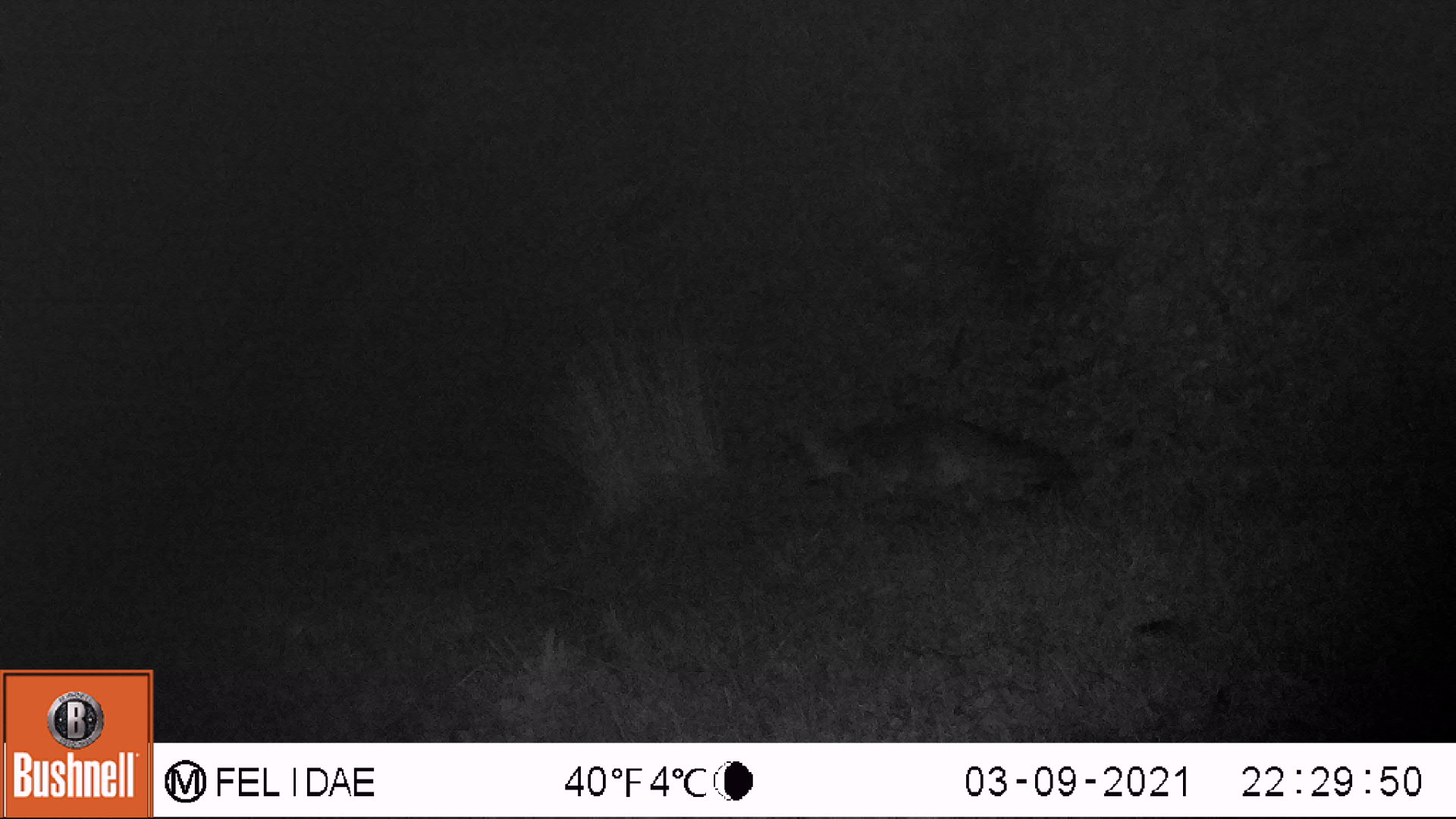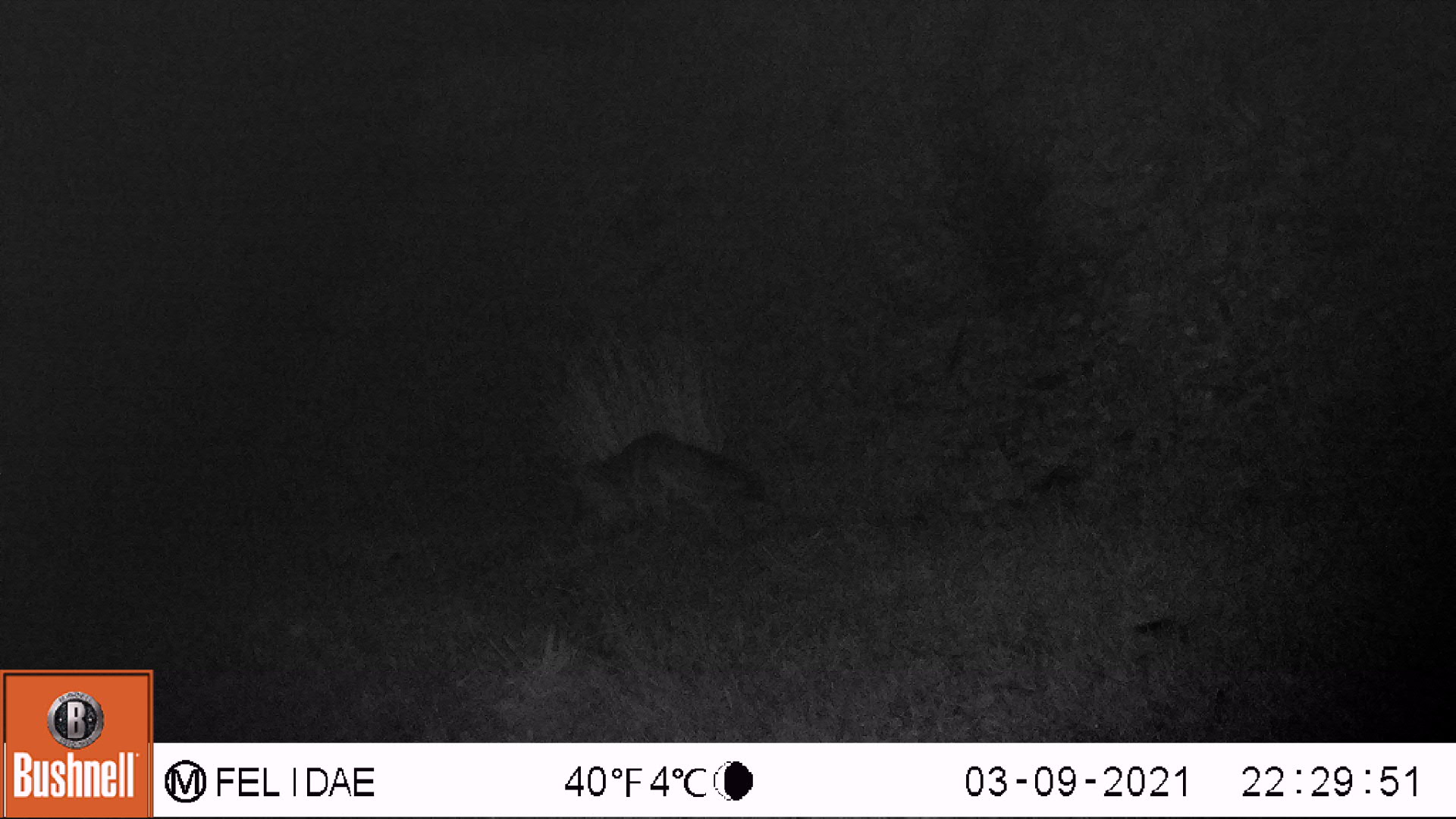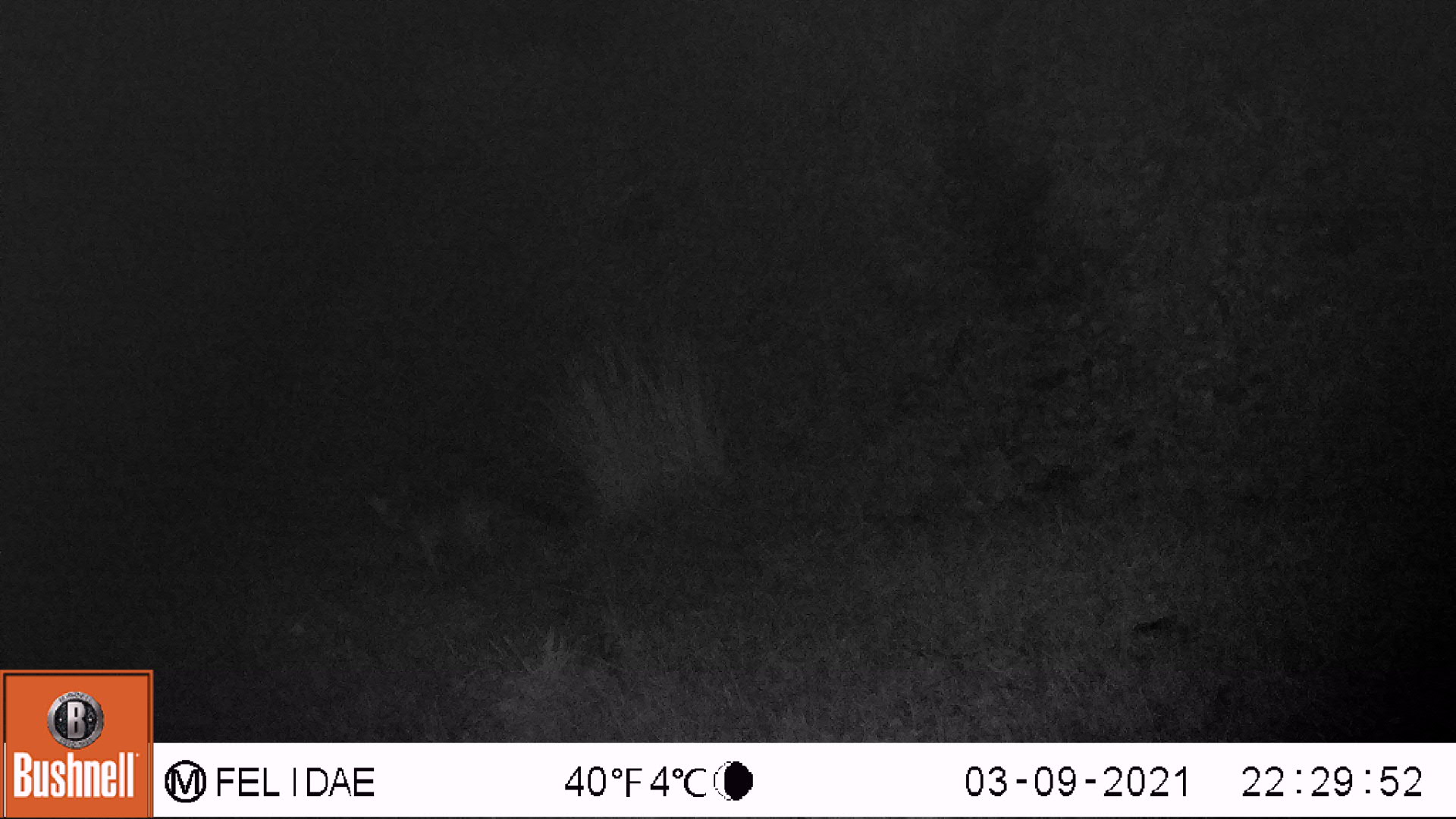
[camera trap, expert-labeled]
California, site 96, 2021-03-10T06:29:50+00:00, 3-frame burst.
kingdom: Animalia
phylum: Chordata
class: Mammalia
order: Carnivora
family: Canidae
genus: Urocyon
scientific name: Urocyon cinereoargenteus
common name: gray fox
Gray fox (Urocyon cinereoargenteus).